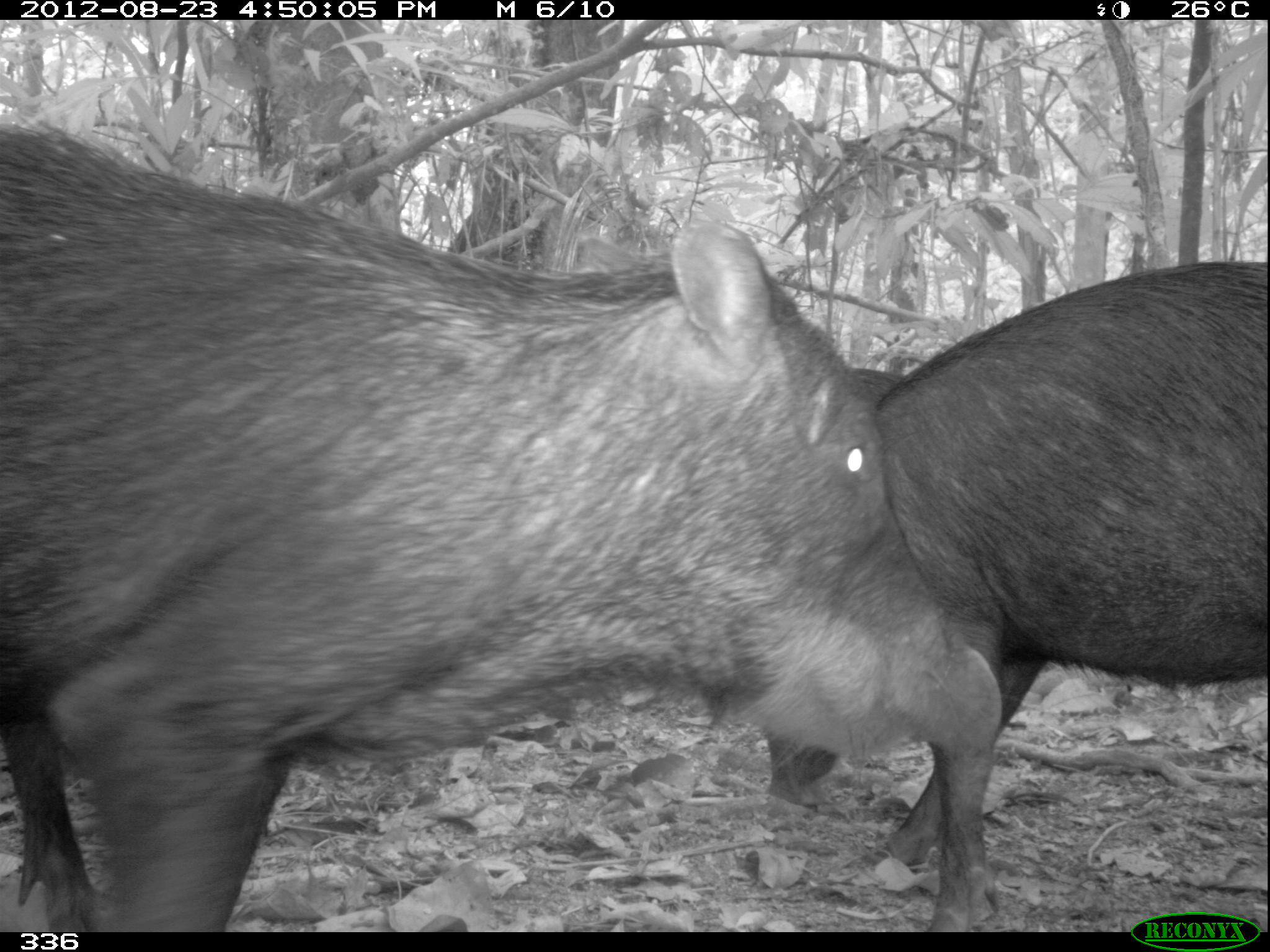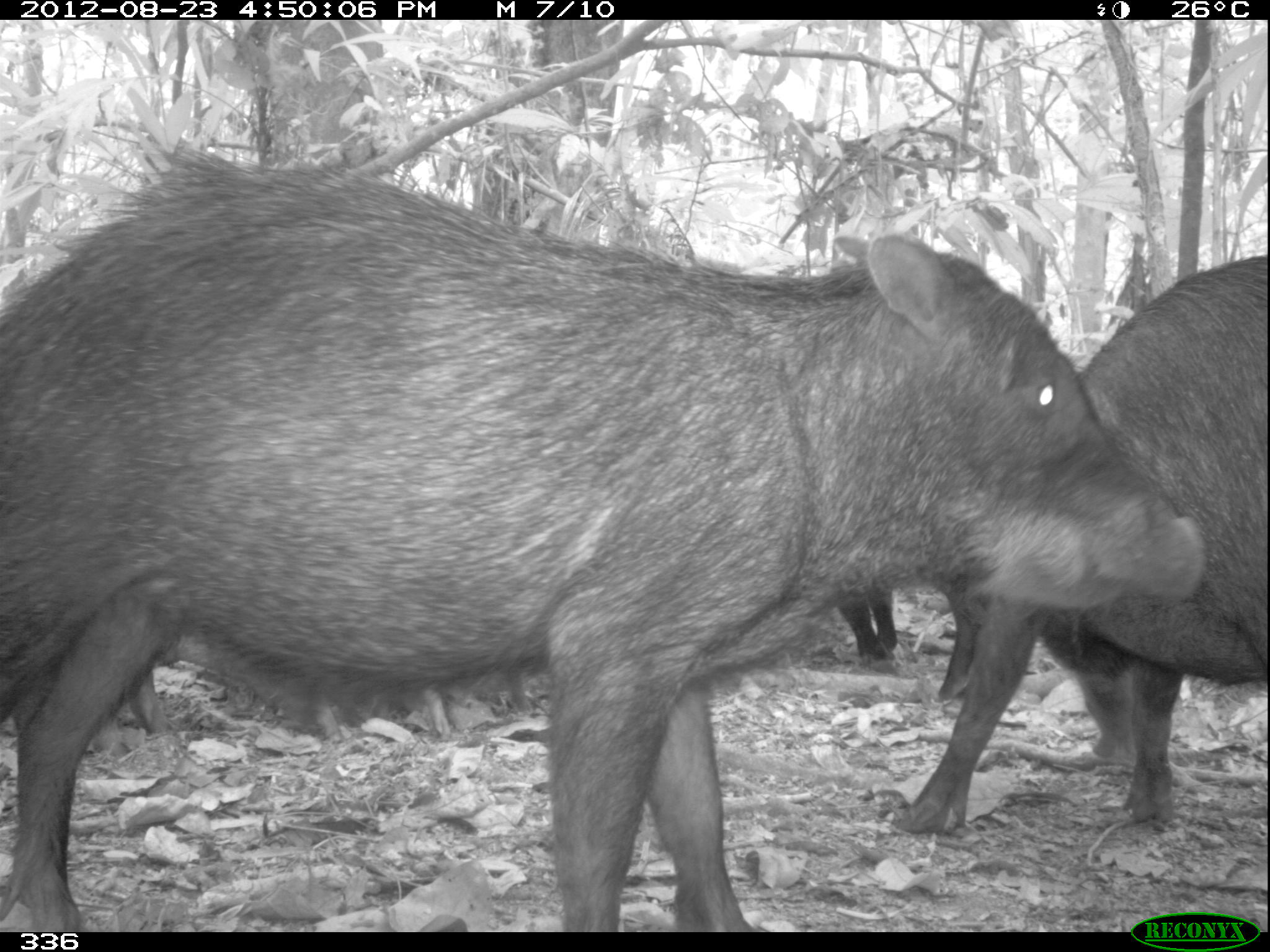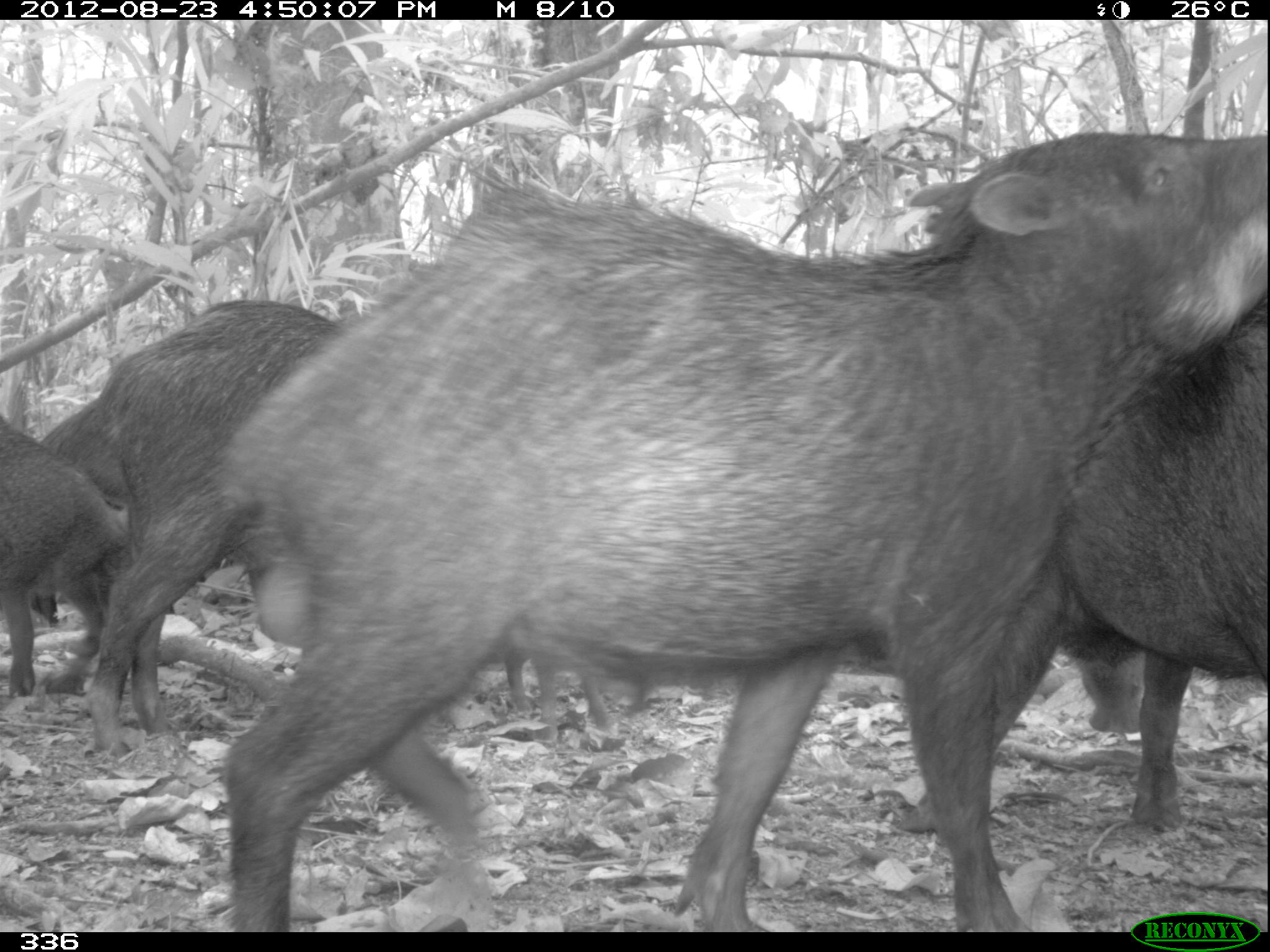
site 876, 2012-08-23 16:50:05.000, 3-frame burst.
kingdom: Animalia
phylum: Chordata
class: Mammalia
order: Artiodactyla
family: Tayassuidae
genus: Tayassu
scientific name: Tayassu pecari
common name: white-lipped peccary